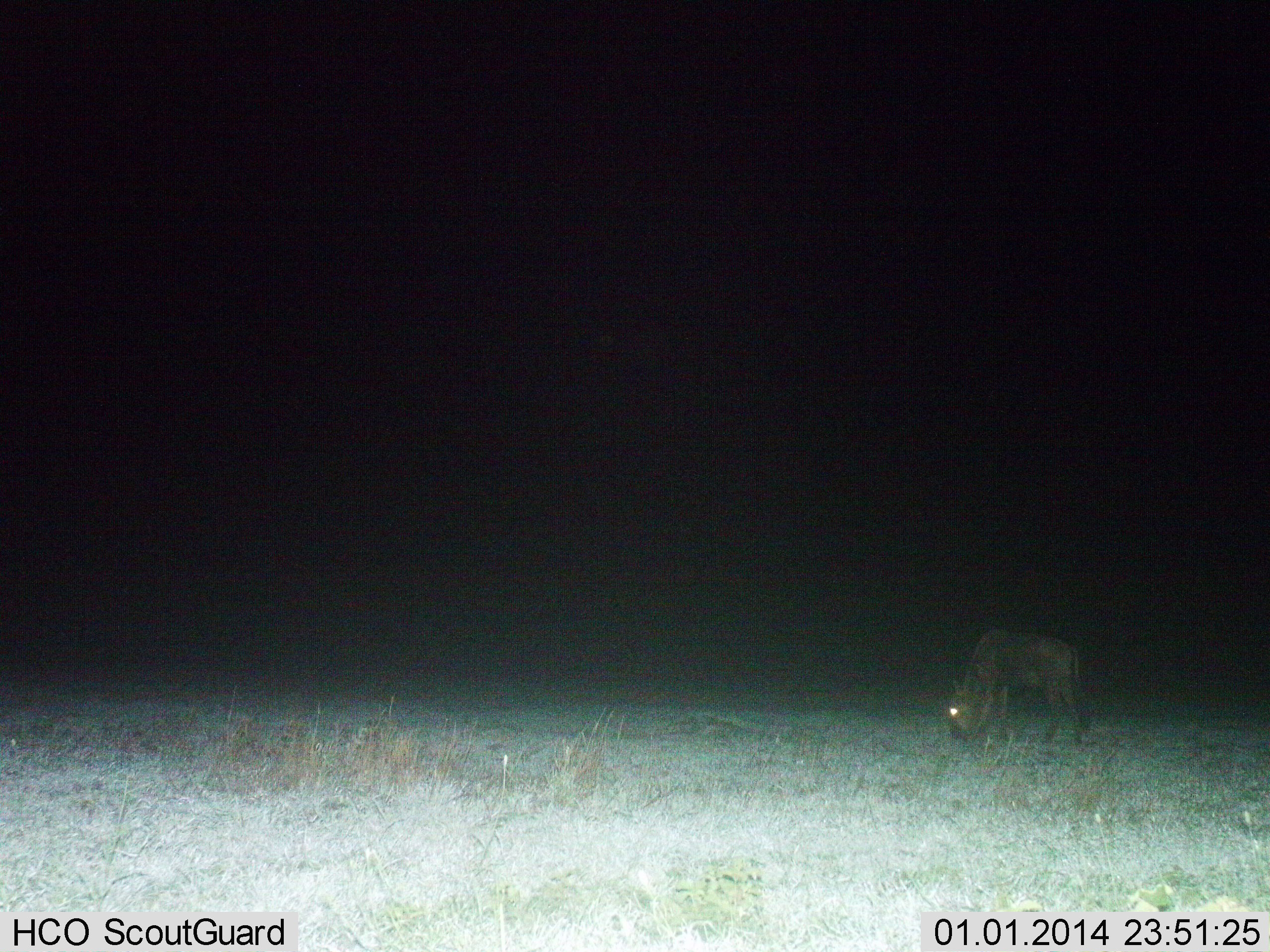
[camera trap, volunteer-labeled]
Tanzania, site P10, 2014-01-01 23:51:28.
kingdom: Animalia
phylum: Chordata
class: Mammalia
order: Artiodactyla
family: Bovidae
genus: Connochaetes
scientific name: Connochaetes taurinus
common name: blue wildebeest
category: wildebeest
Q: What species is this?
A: Wildebeest (blue wildebeest) (Connochaetes taurinus).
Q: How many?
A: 1.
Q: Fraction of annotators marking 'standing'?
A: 40%.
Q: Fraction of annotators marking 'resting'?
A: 0%.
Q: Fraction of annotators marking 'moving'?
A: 0%.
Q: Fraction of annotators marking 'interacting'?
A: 0%.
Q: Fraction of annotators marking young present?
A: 10%.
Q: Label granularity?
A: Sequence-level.